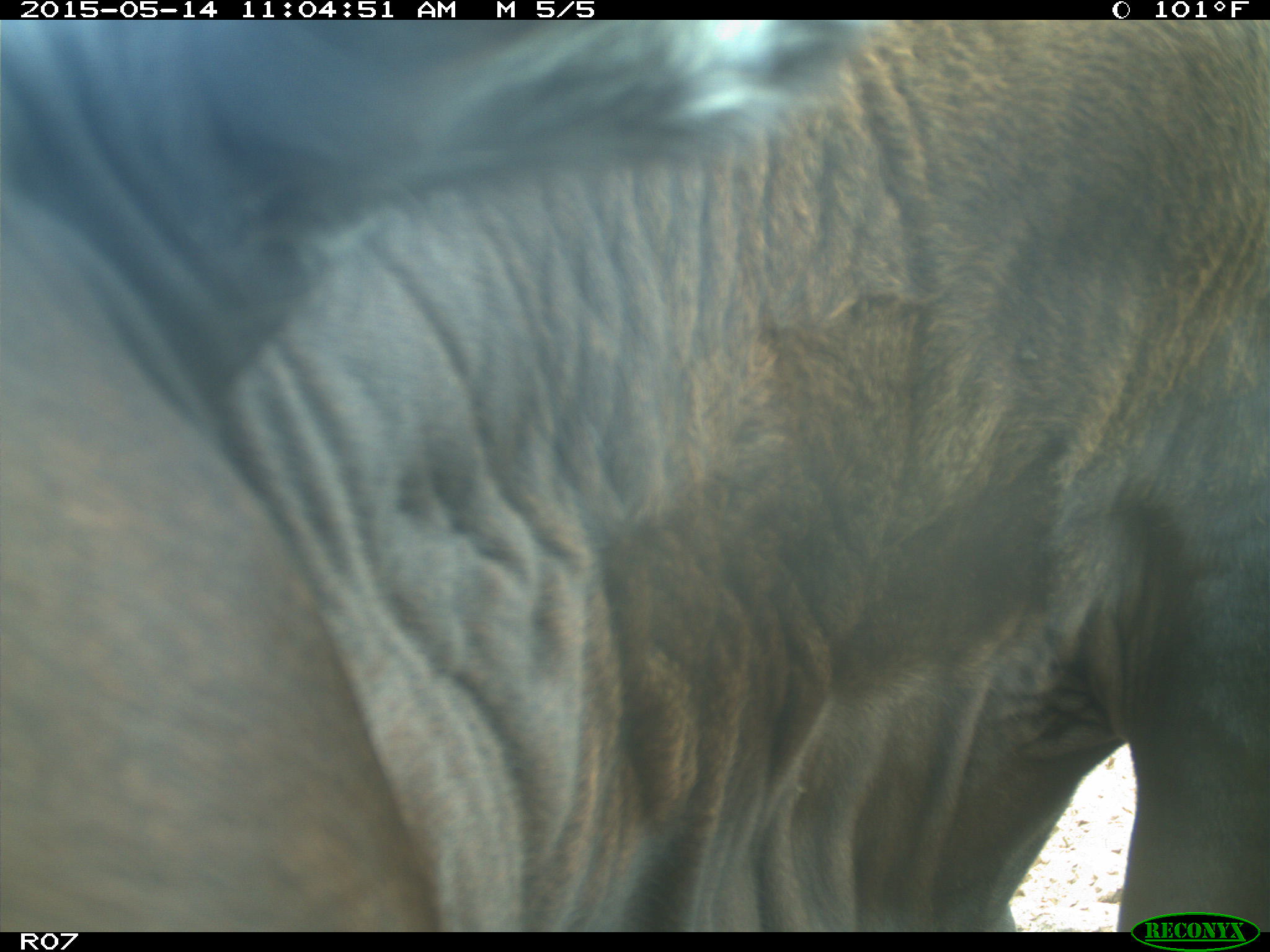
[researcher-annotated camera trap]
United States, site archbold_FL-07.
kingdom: Animalia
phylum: Chordata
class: Mammalia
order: Artiodactyla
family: Bovidae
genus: Bos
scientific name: Bos taurus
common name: domestic cow